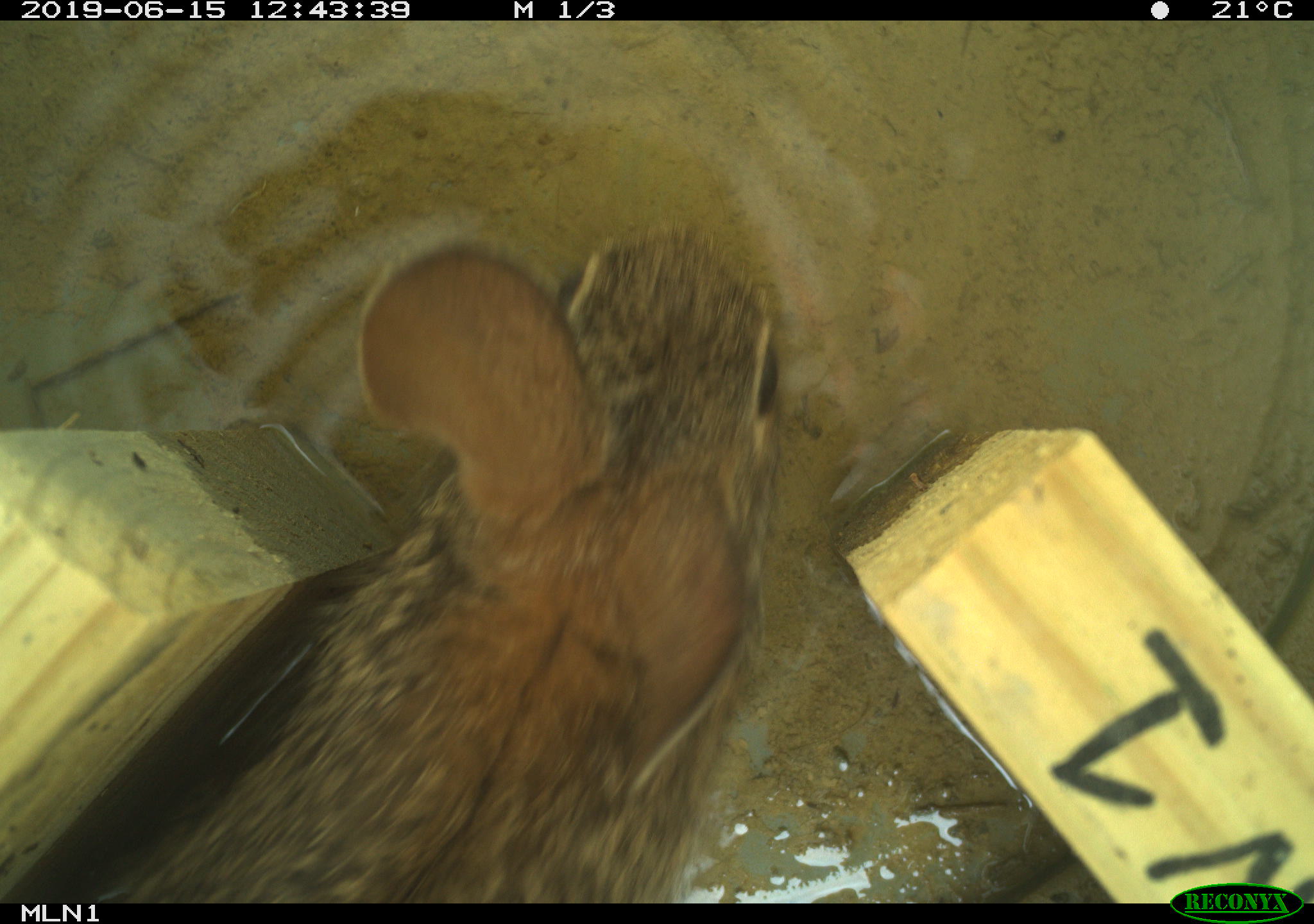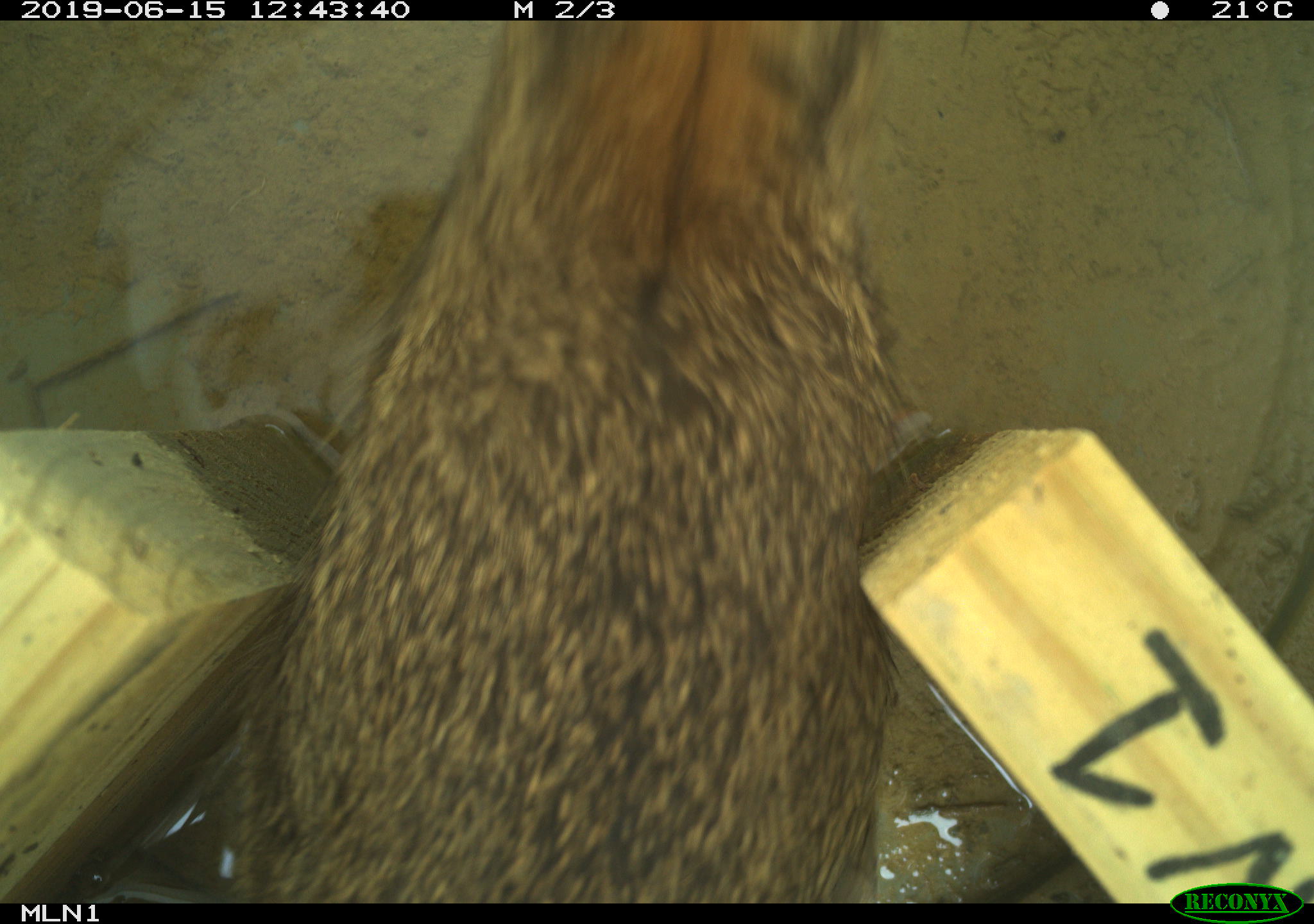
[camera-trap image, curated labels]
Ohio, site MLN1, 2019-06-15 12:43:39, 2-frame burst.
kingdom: Animalia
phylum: Chordata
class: Mammalia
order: Lagomorpha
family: Leporidae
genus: Sylvilagus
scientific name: Sylvilagus floridanus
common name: eastern cottontail